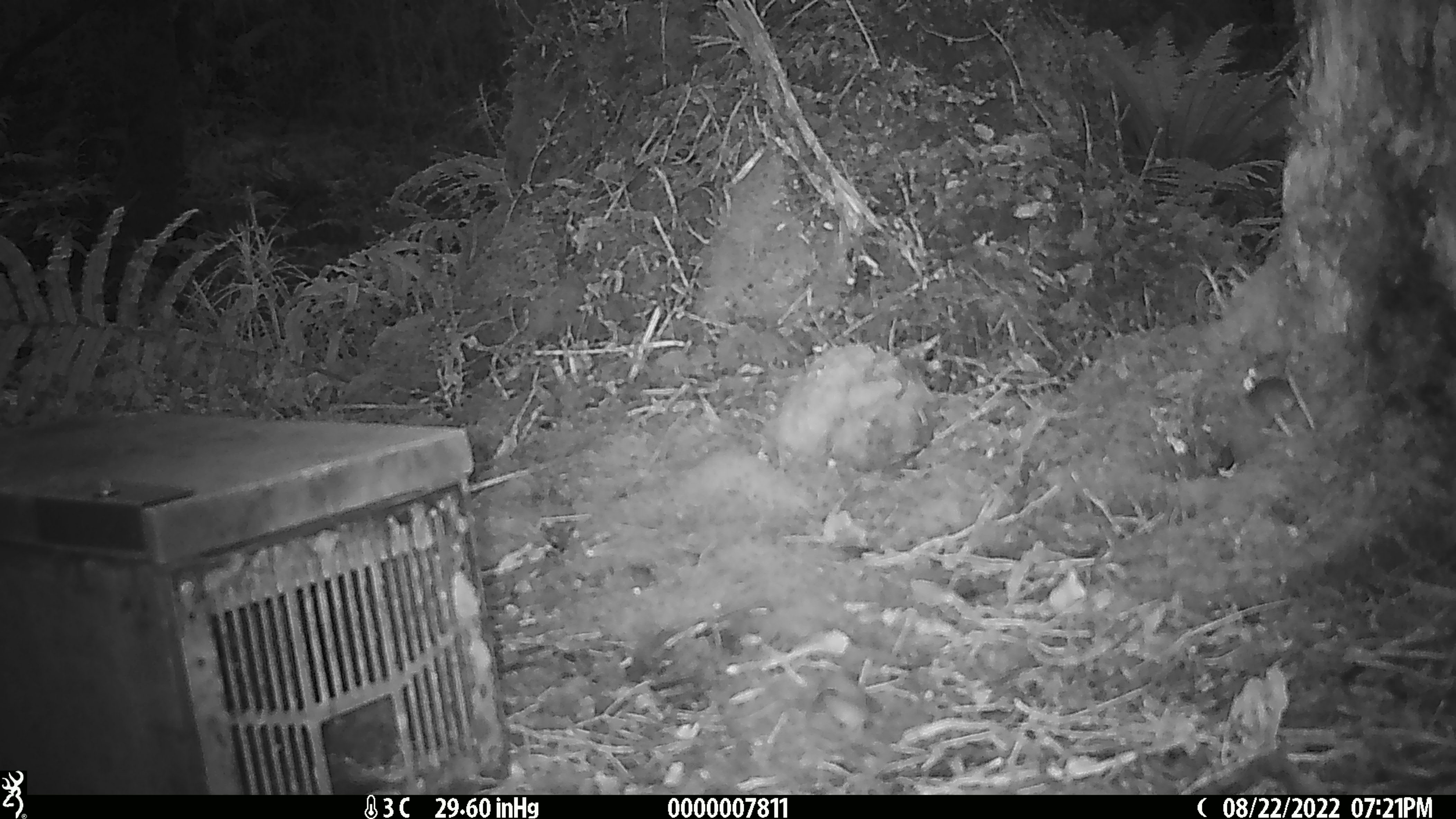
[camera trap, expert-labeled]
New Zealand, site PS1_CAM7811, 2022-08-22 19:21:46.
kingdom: Animalia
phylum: Chordata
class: Mammalia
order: Rodentia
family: Muridae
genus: Mus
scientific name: Mus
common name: mouse